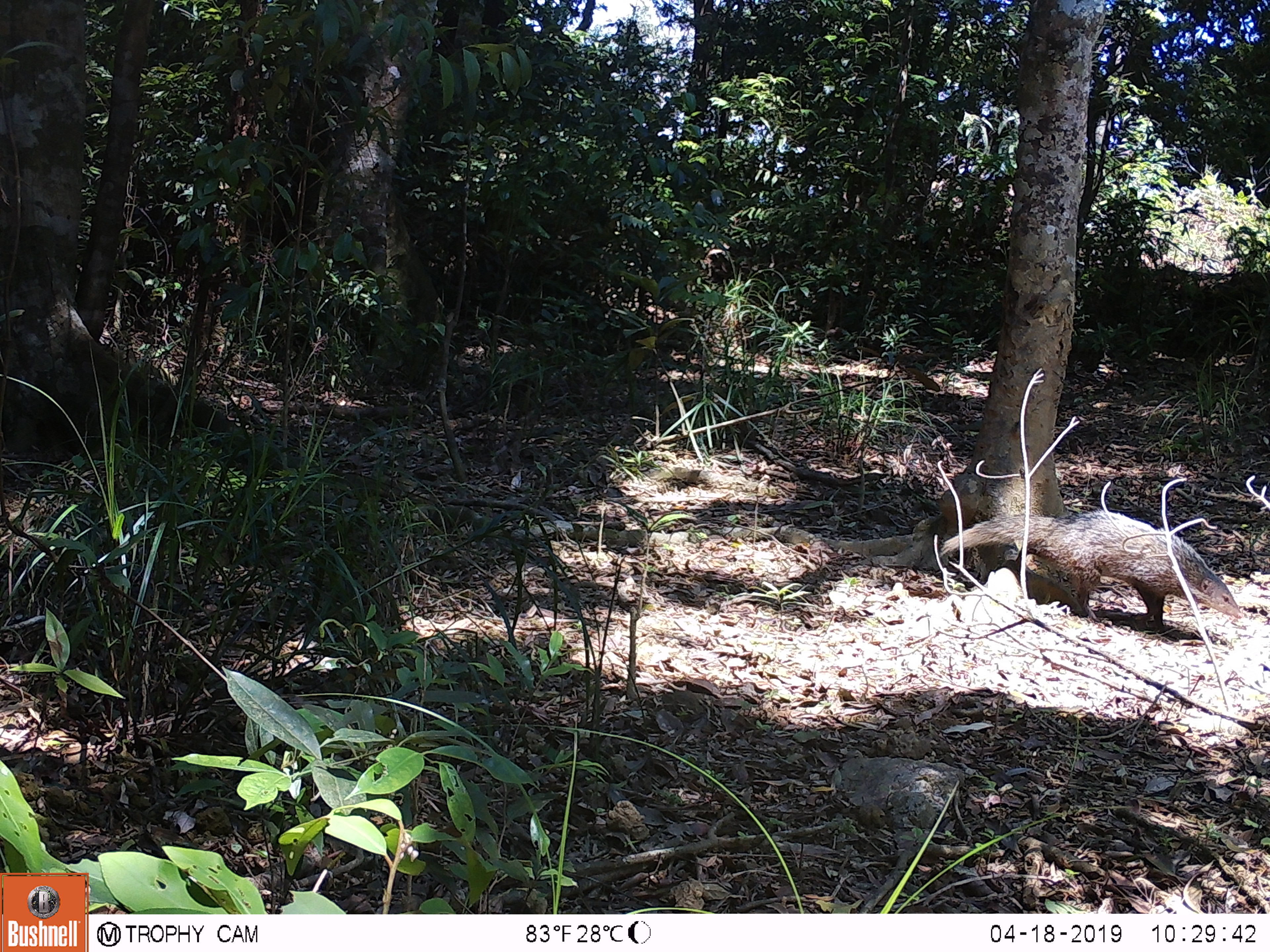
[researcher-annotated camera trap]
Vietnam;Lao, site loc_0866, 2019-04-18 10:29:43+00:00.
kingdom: Animalia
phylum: Chordata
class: Mammalia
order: Carnivora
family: Herpestidae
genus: Urva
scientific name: Urva urva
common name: crab-eating mongoose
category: crab eating mongoose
Crab eating mongoose (crab-eating mongoose) (Urva urva). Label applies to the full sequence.